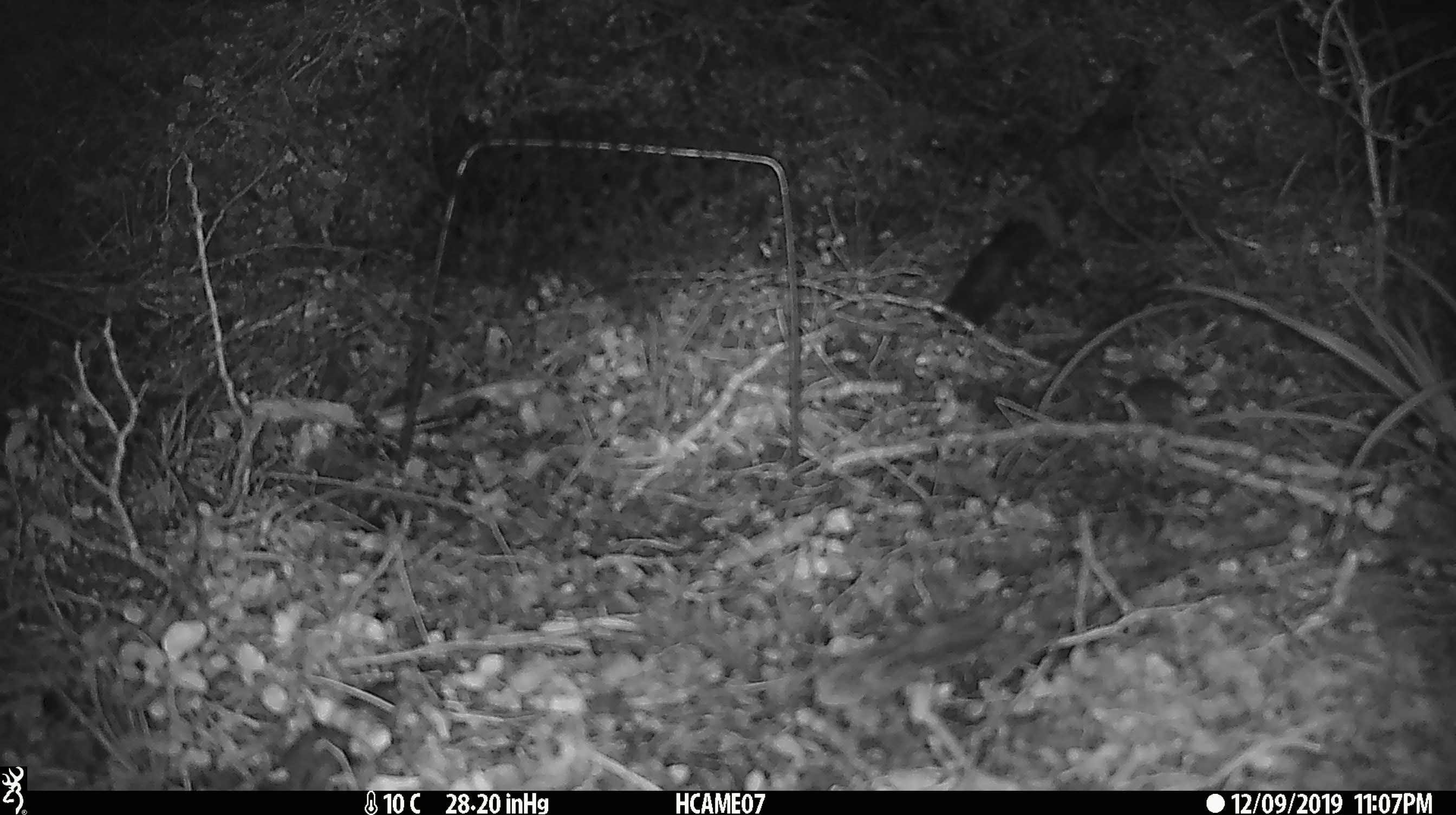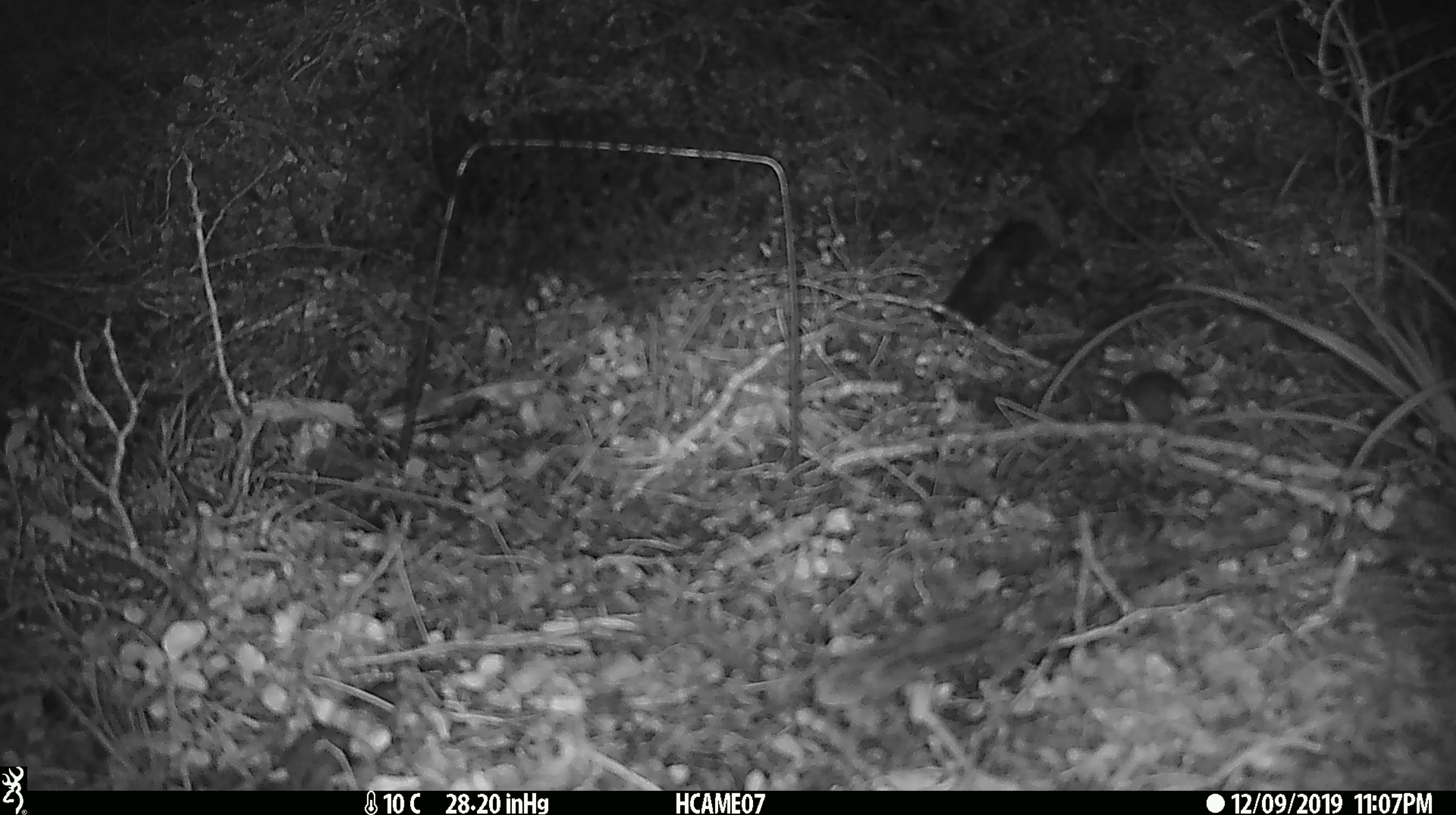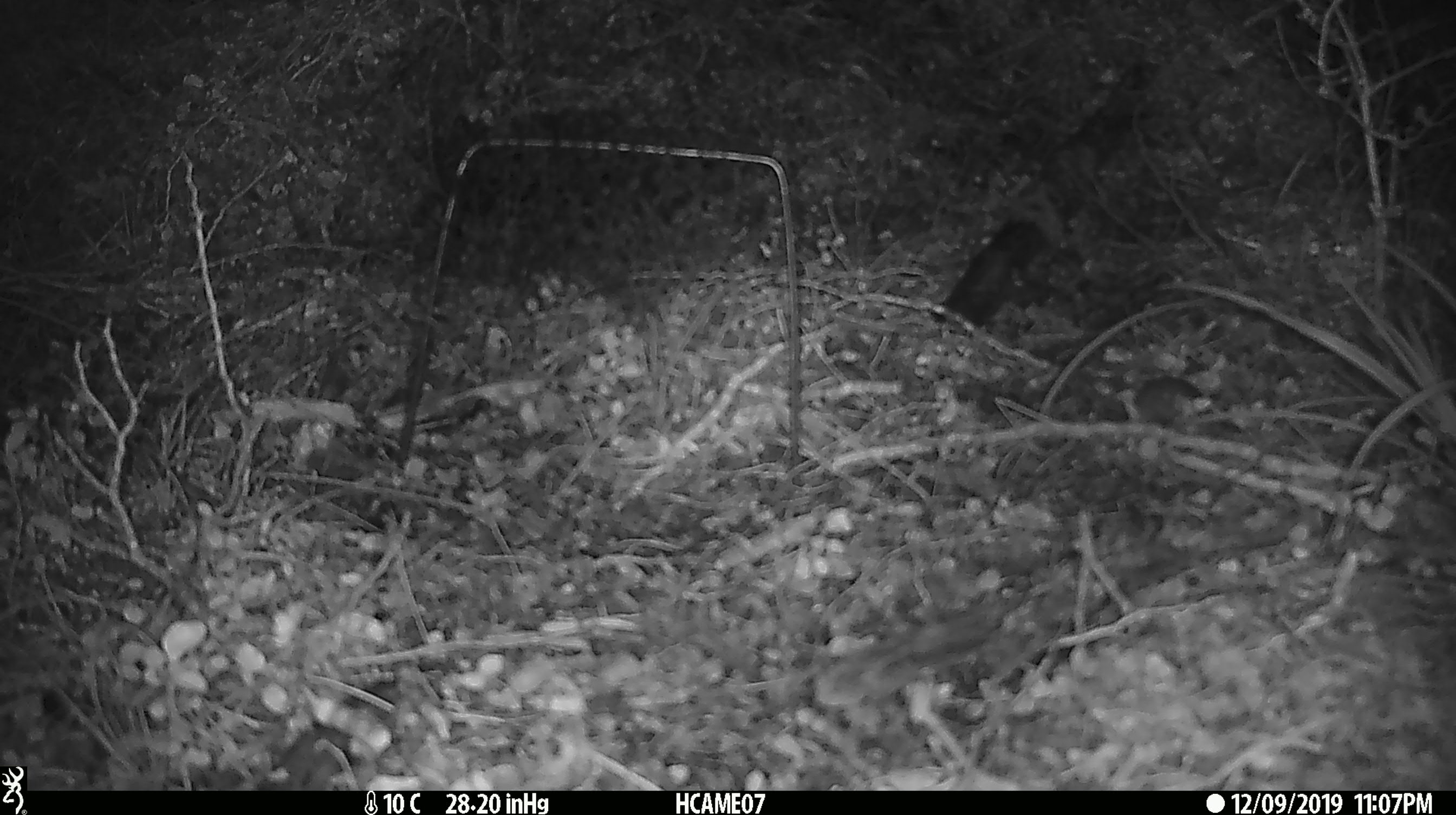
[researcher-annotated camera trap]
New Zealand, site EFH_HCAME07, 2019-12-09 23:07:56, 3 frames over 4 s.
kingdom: Animalia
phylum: Chordata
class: Mammalia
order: Rodentia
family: Muridae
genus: Mus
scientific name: Mus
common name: mouse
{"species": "mouse (Mus)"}